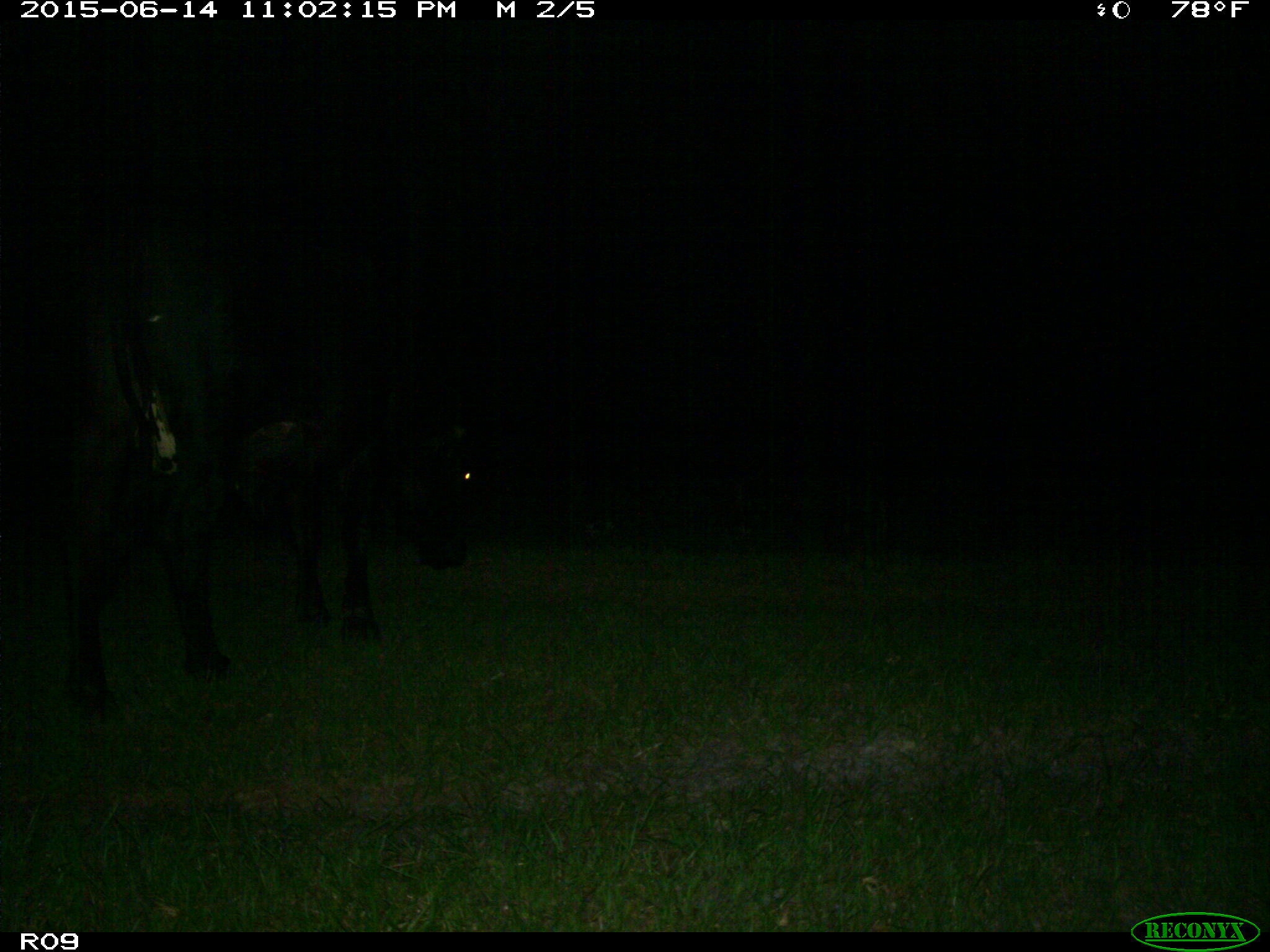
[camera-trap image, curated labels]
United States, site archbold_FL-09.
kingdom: Animalia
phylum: Chordata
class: Mammalia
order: Artiodactyla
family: Bovidae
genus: Bos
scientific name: Bos taurus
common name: domestic cow